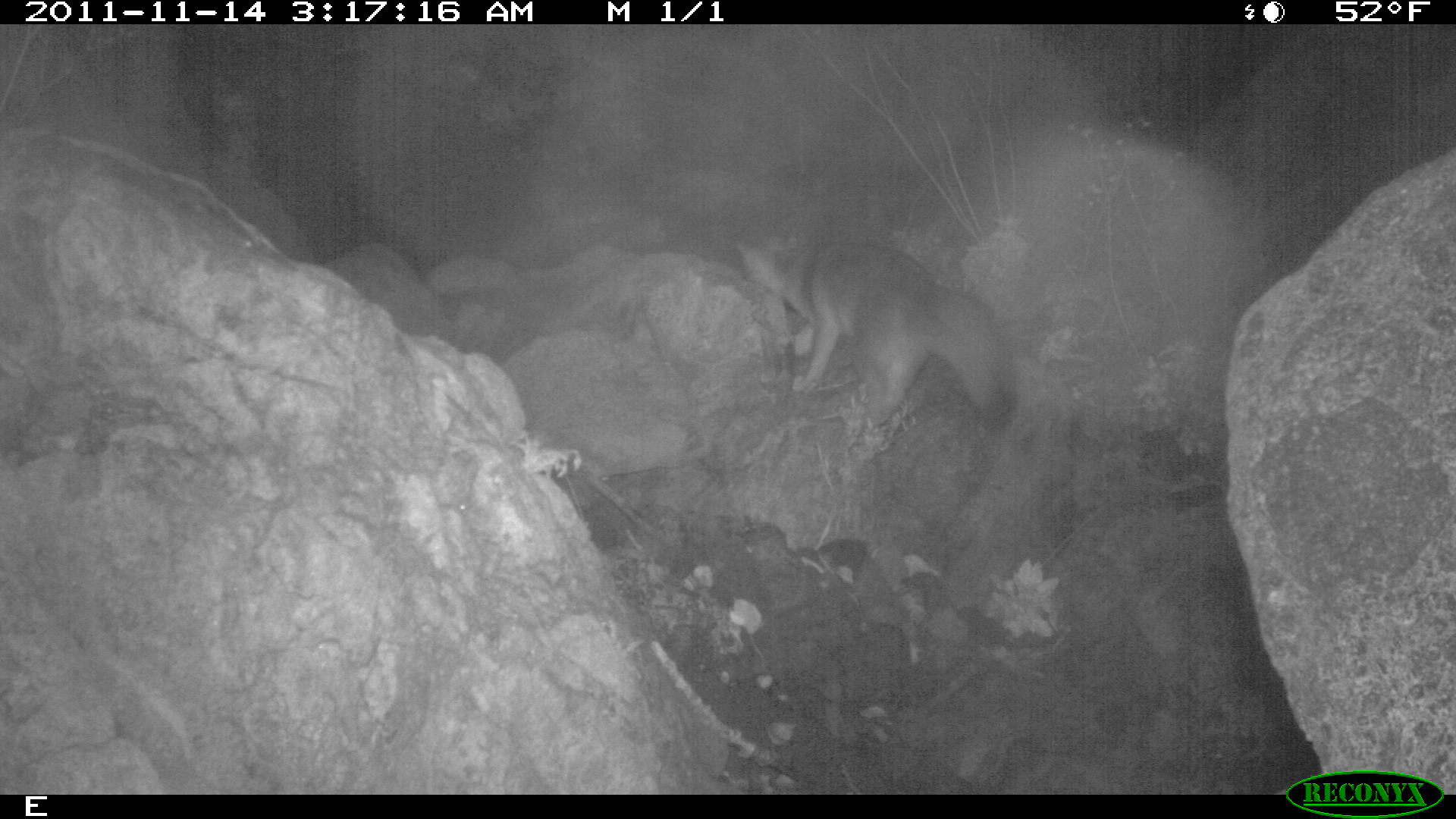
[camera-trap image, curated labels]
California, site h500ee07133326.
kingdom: Animalia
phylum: Chordata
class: Mammalia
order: Carnivora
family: Canidae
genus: Urocyon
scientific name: Urocyon littoralis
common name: island fox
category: fox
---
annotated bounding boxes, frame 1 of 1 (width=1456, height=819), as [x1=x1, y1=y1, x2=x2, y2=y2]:
fox: [x1=734, y1=236, x2=1017, y2=432]